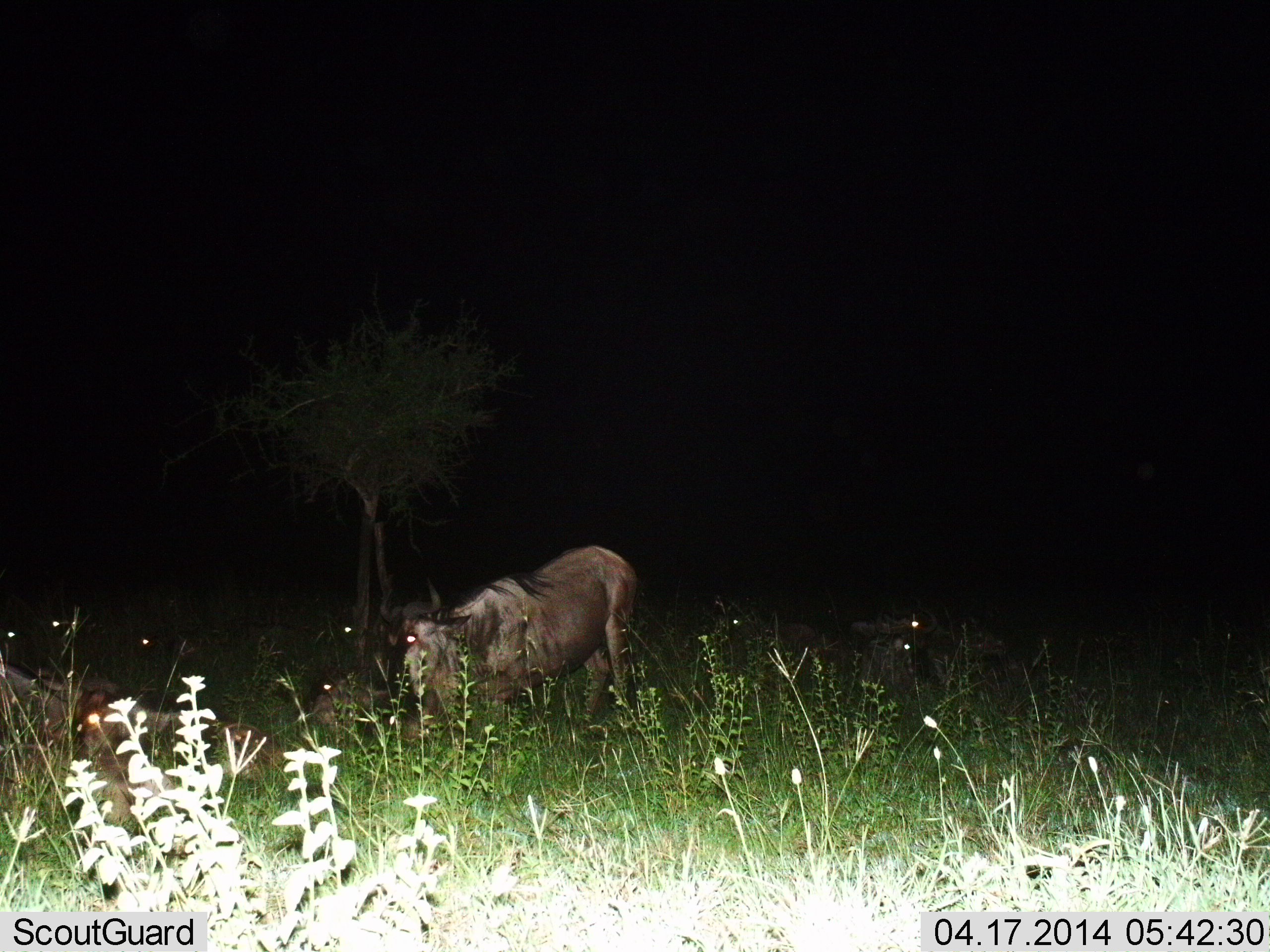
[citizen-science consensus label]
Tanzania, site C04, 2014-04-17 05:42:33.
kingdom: Animalia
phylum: Chordata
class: Mammalia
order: Artiodactyla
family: Bovidae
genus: Connochaetes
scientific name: Connochaetes taurinus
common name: blue wildebeest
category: wildebeest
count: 2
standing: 53%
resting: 53%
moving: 5%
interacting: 0%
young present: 0%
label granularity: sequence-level